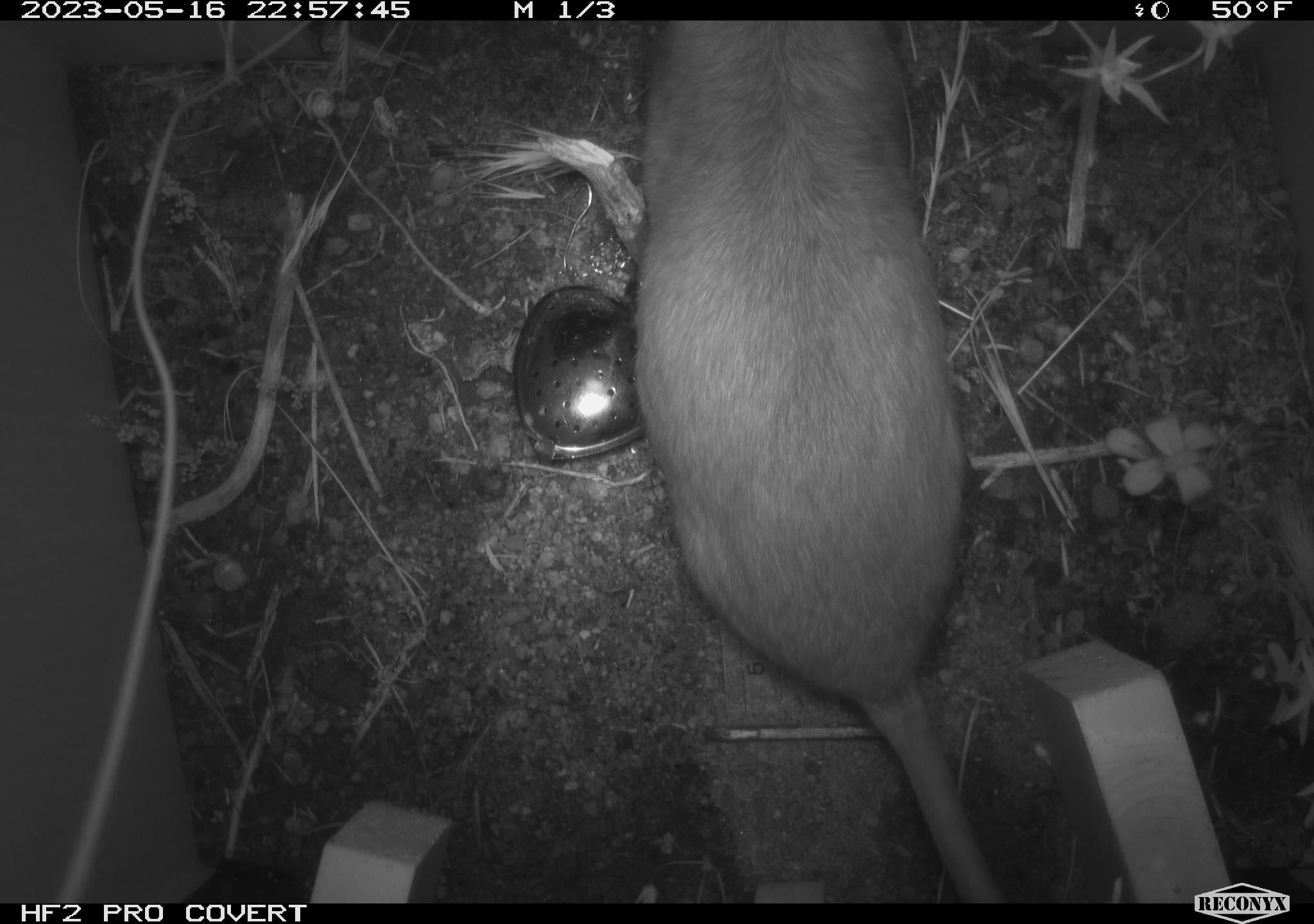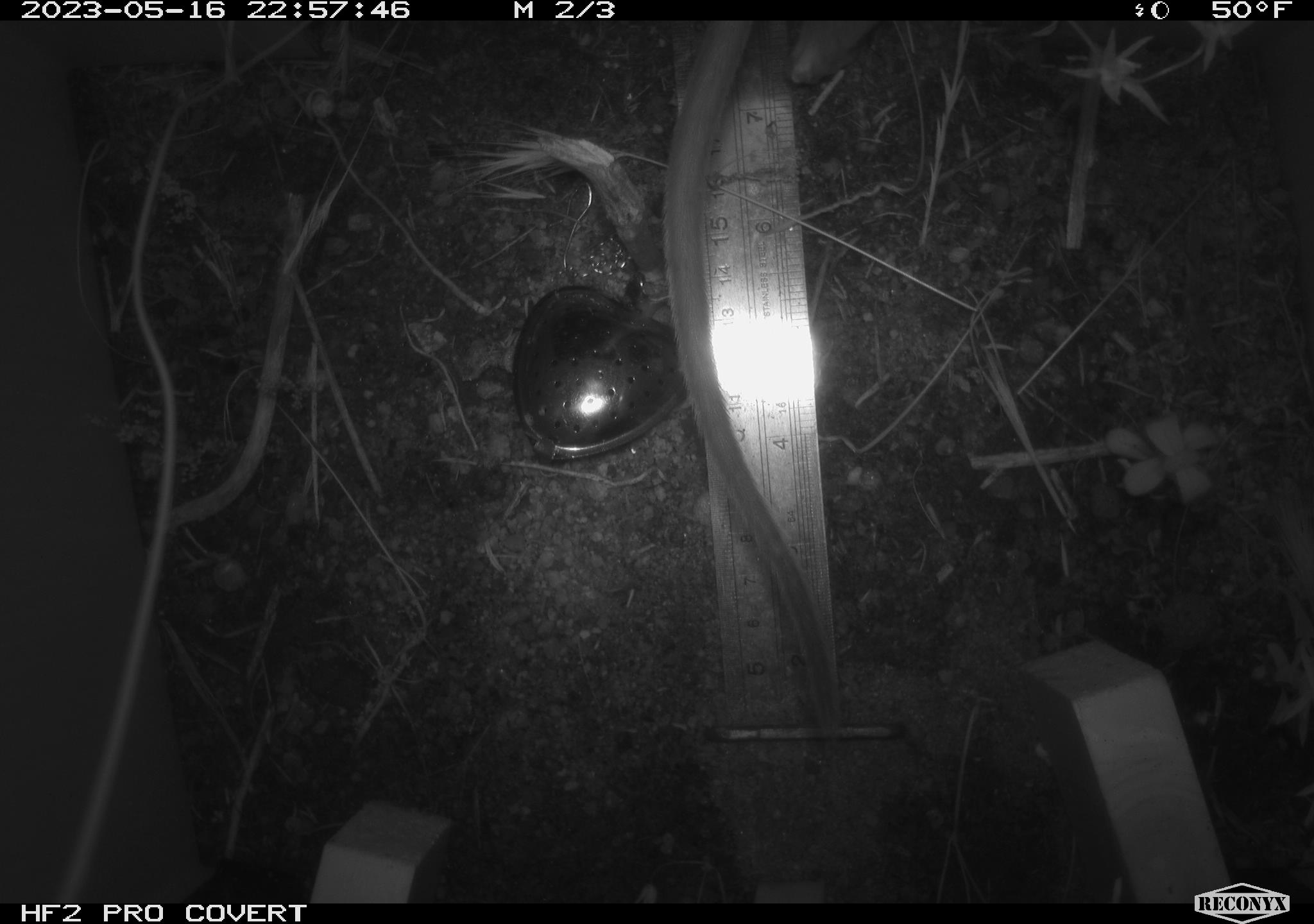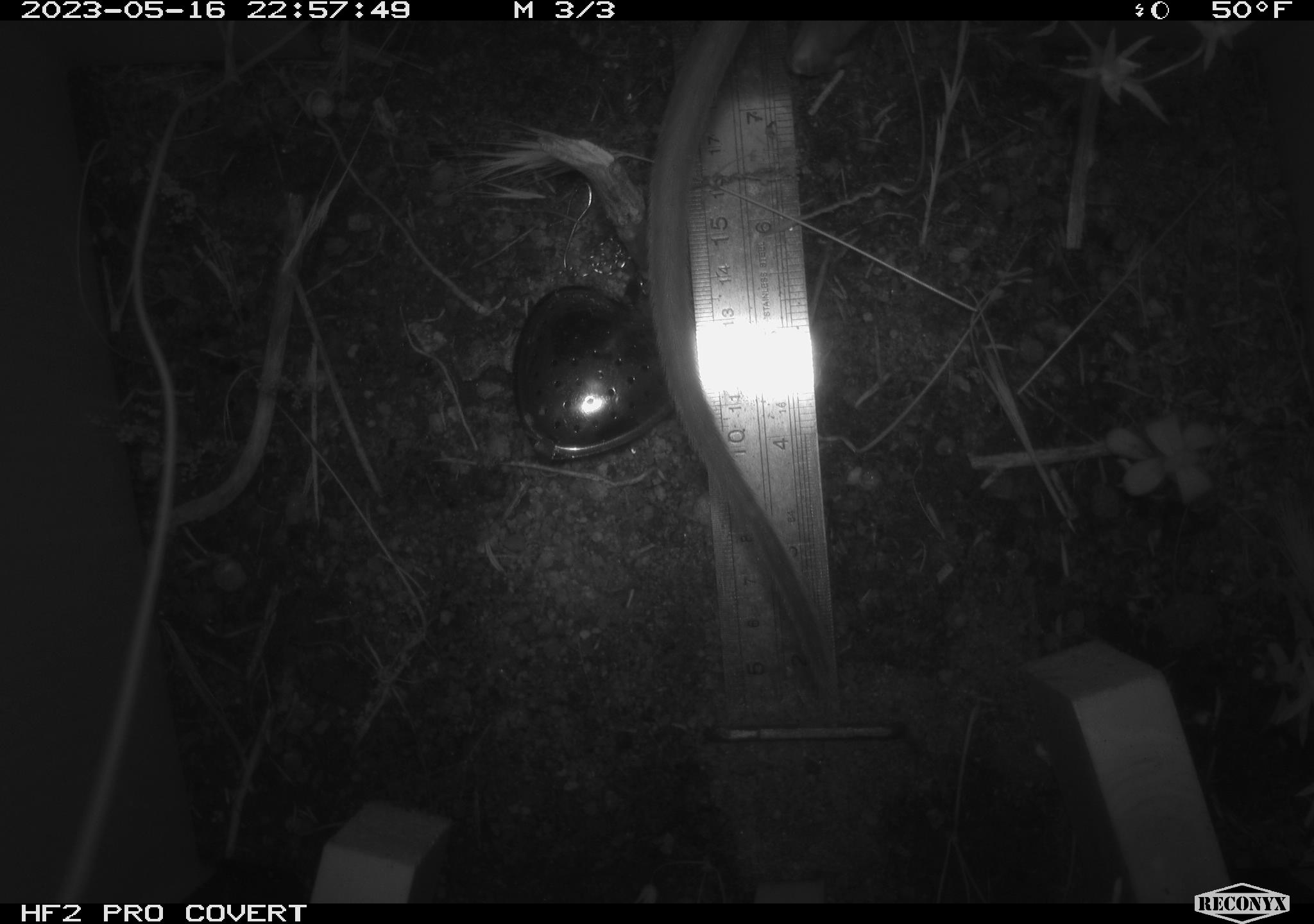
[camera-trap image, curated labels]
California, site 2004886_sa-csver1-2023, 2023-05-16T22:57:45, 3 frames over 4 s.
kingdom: Animalia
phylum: Chordata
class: Mammalia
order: Rodentia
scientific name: Rodentia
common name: mouse species